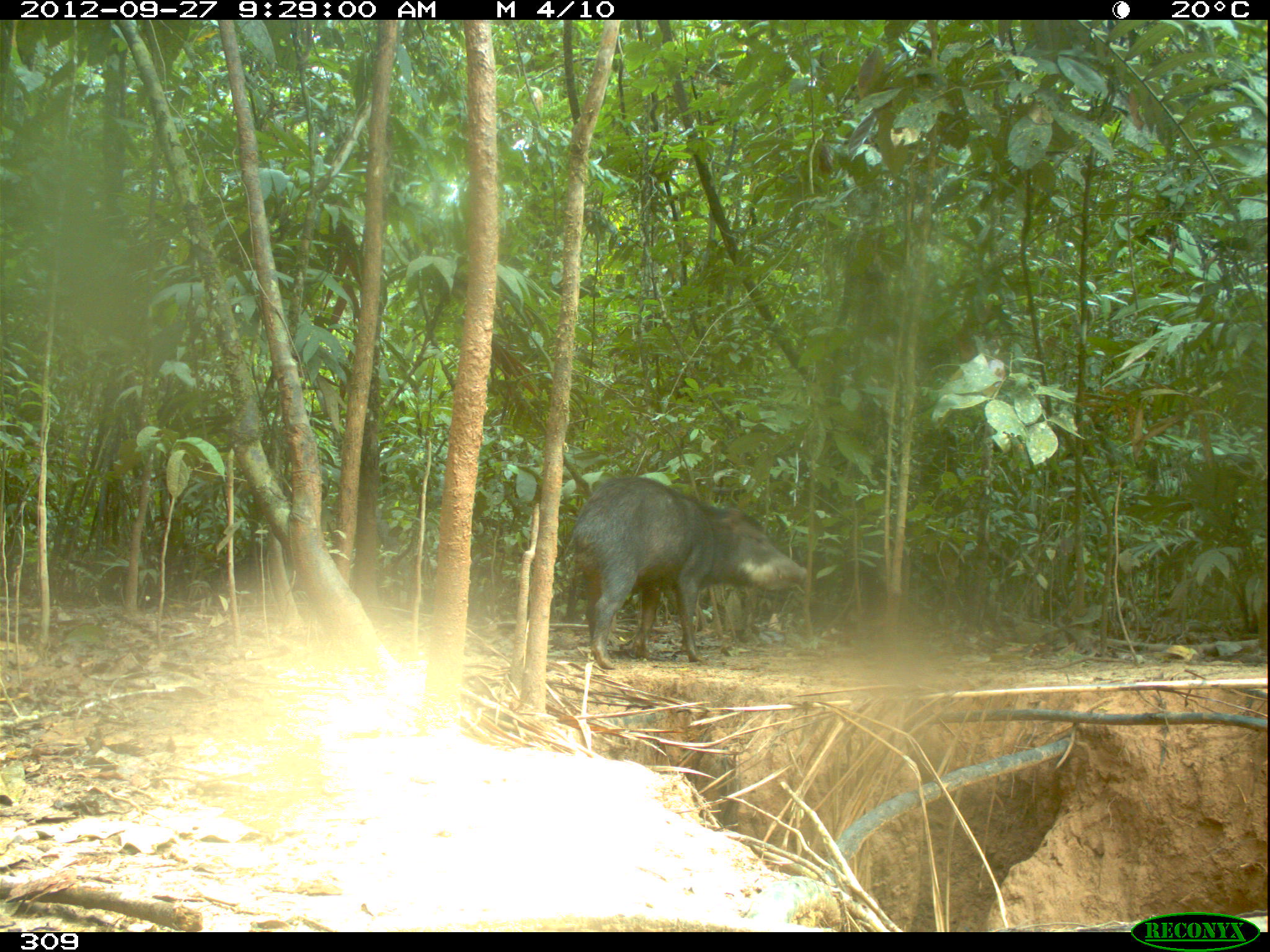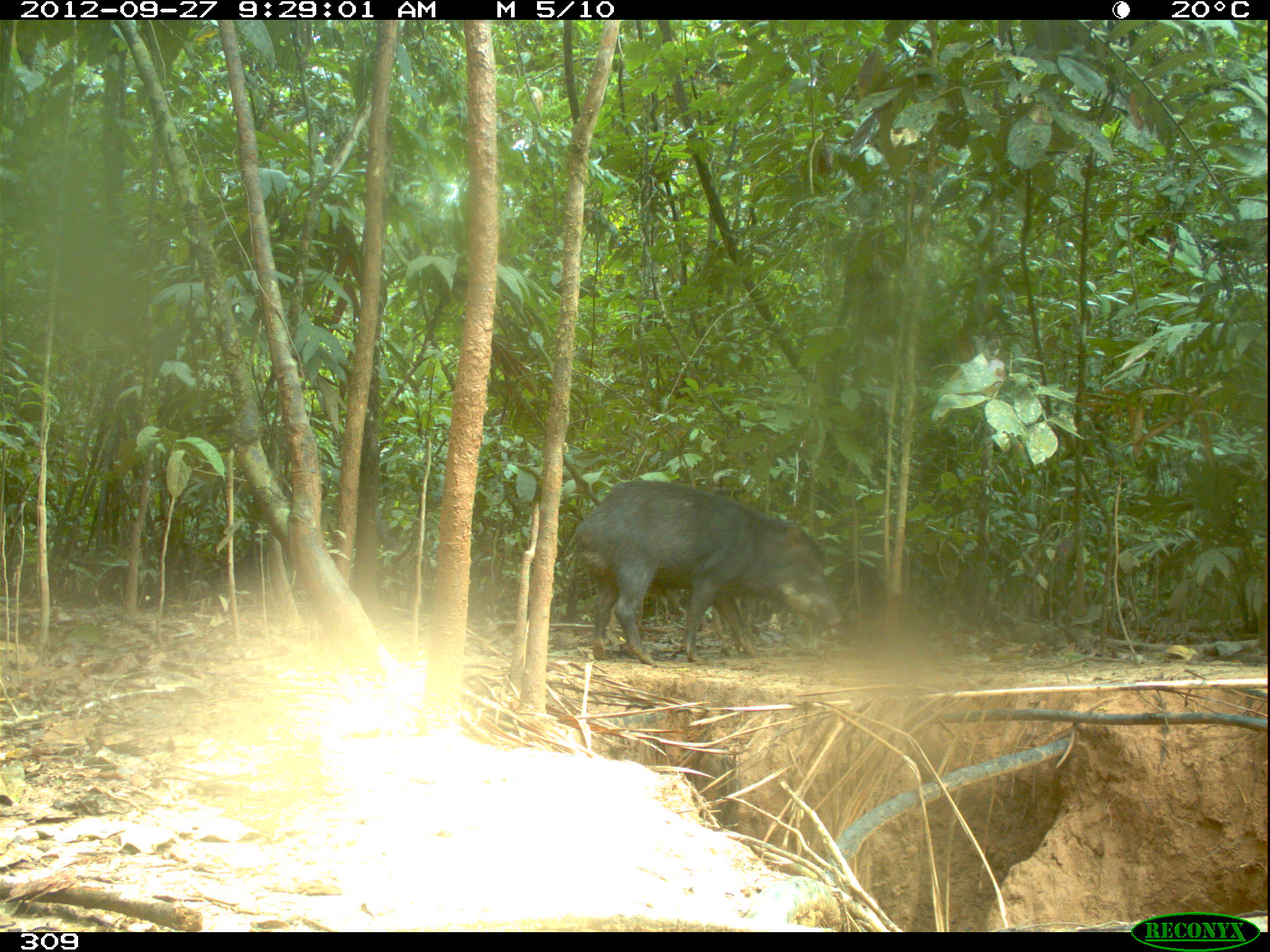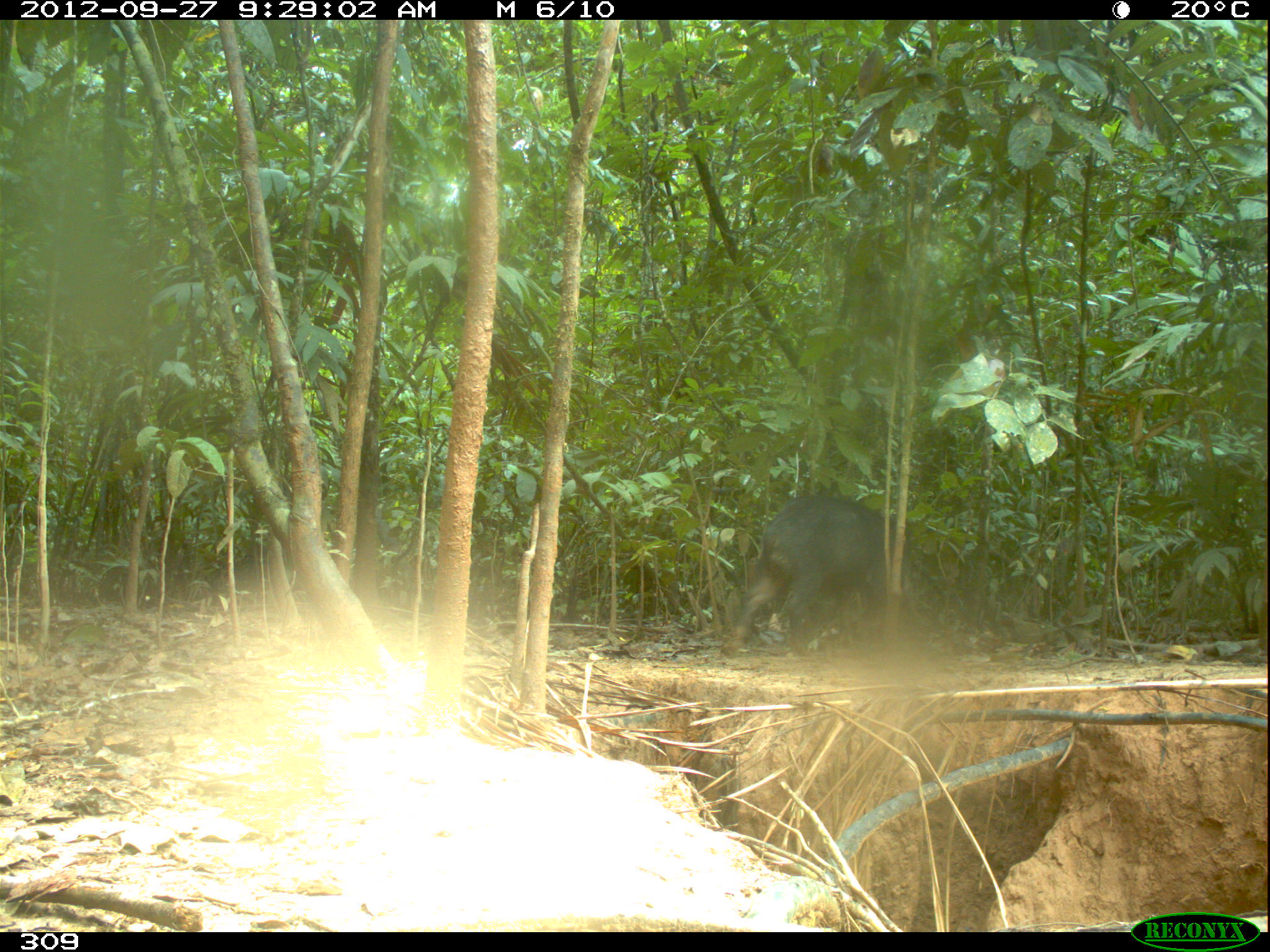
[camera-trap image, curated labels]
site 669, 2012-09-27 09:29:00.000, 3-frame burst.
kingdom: Animalia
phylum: Chordata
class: Mammalia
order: Artiodactyla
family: Tayassuidae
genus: Tayassu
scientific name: Tayassu pecari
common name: white-lipped peccary